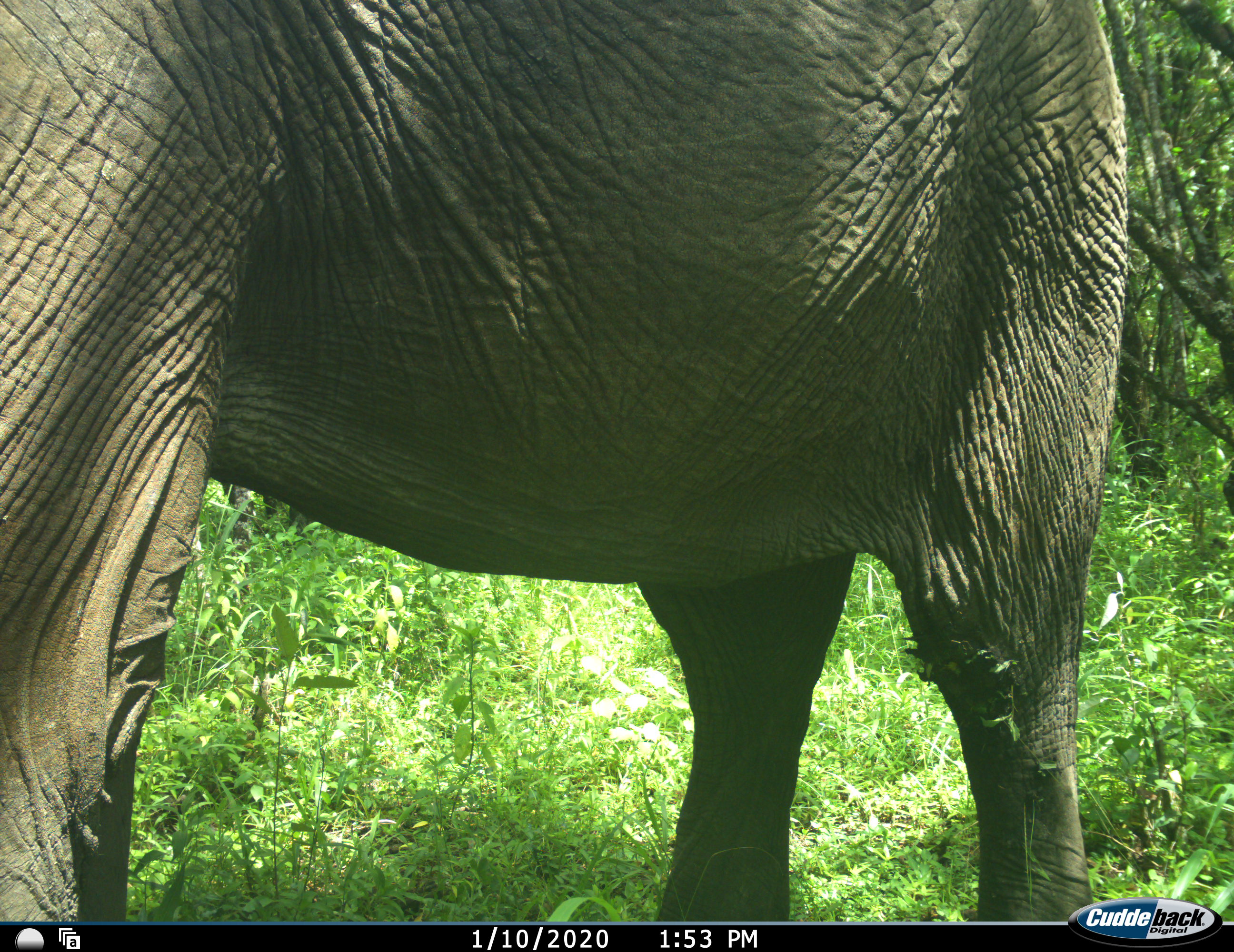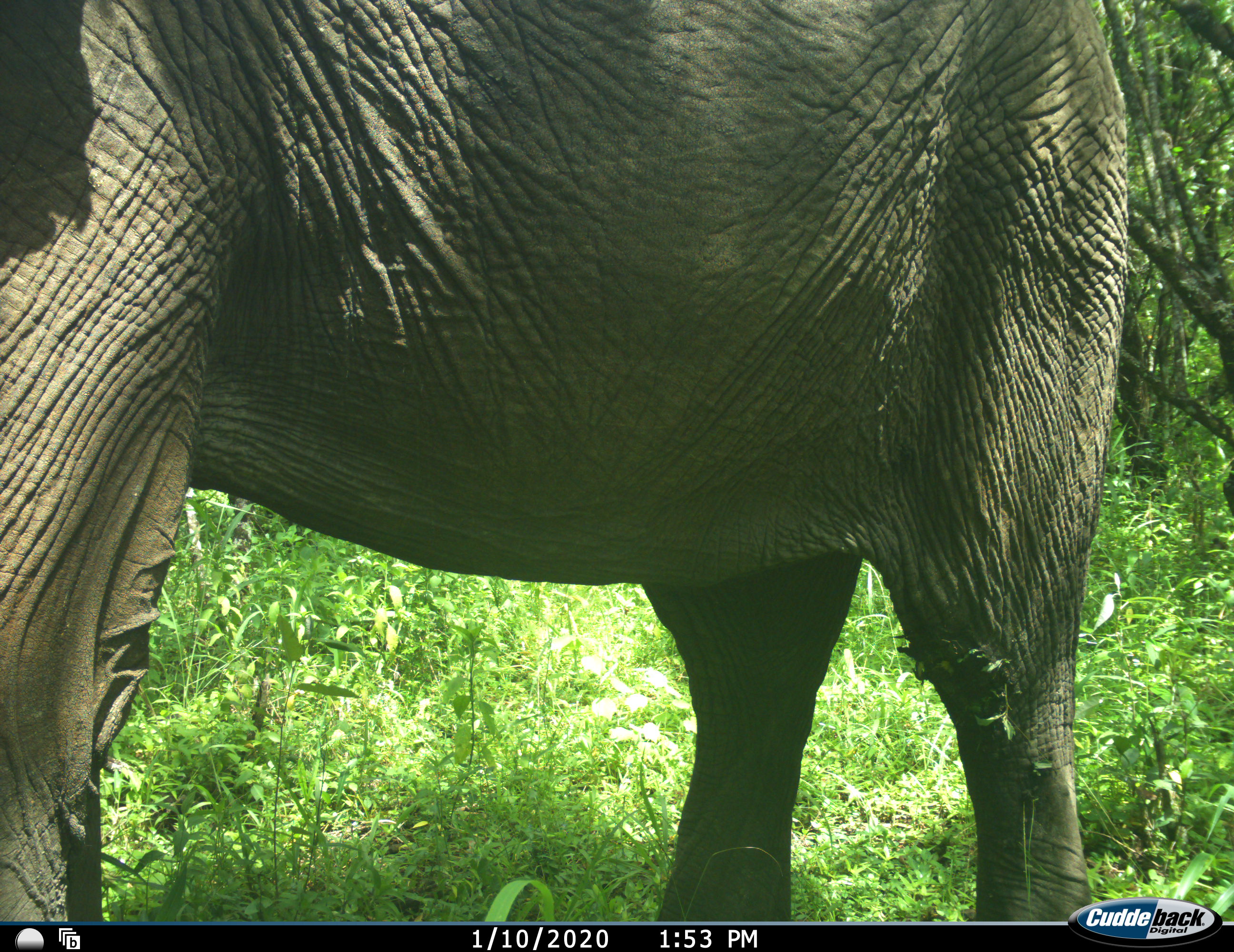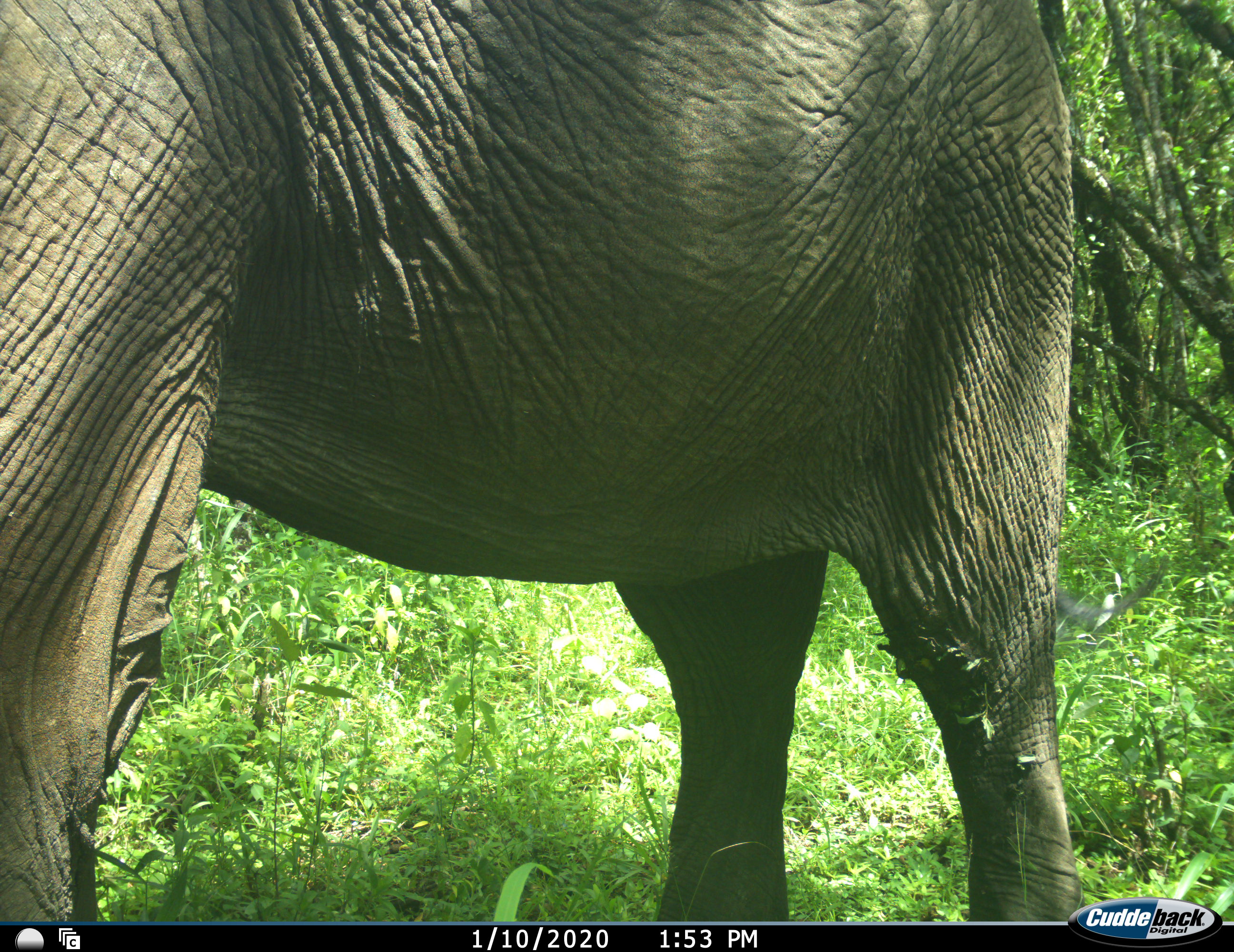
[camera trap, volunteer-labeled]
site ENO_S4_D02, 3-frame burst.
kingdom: Animalia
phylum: Chordata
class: Mammalia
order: Proboscidea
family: Elephantidae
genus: Loxodonta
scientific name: Loxodonta africana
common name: african bush elephant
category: elephant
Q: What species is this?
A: Elephant (african bush elephant) (Loxodonta africana).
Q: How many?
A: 1.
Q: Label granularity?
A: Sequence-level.